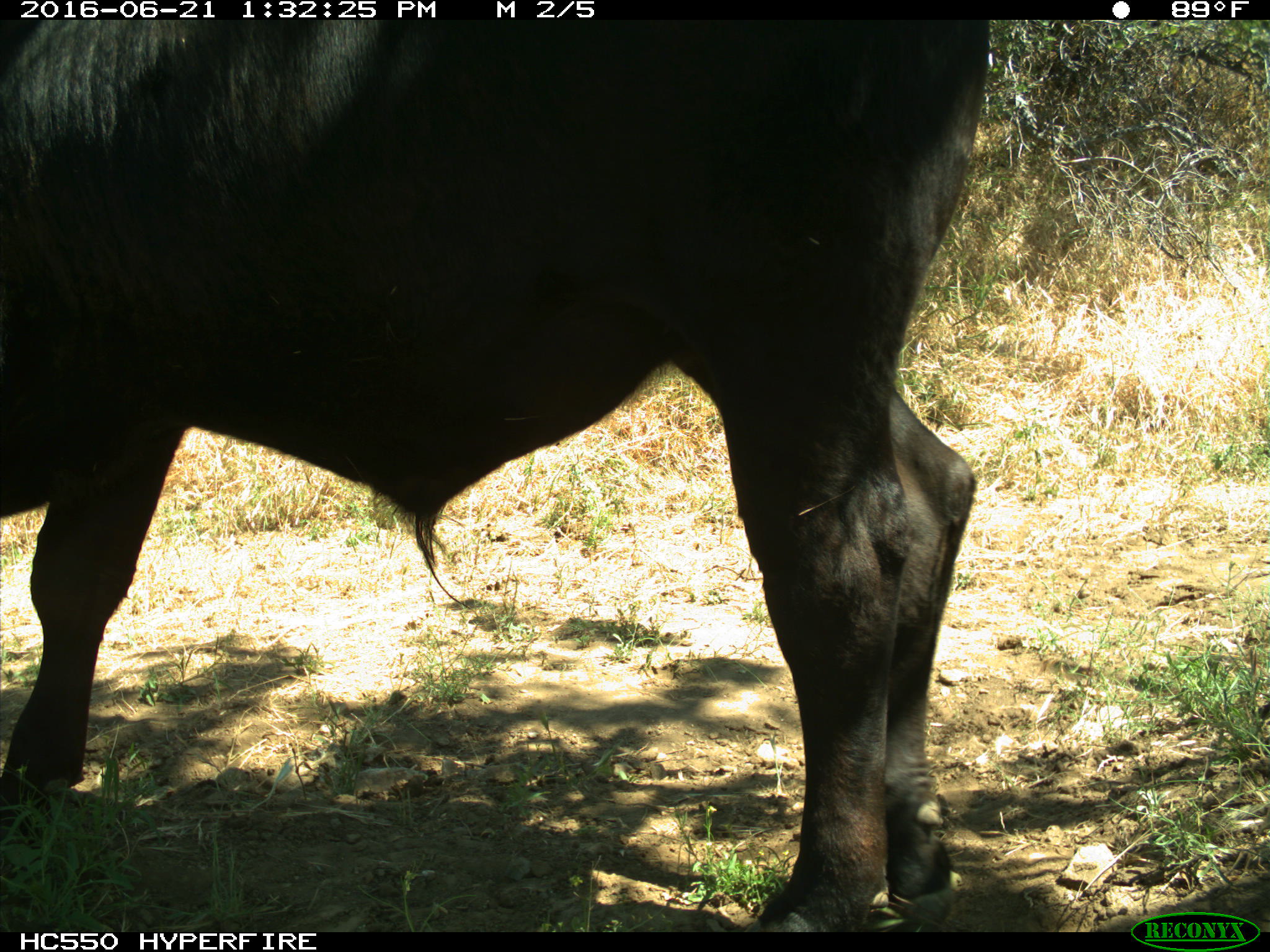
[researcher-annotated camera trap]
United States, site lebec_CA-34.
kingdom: Animalia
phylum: Chordata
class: Mammalia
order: Artiodactyla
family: Bovidae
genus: Bos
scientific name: Bos taurus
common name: domestic cow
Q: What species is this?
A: Bos taurus (domestic cow).